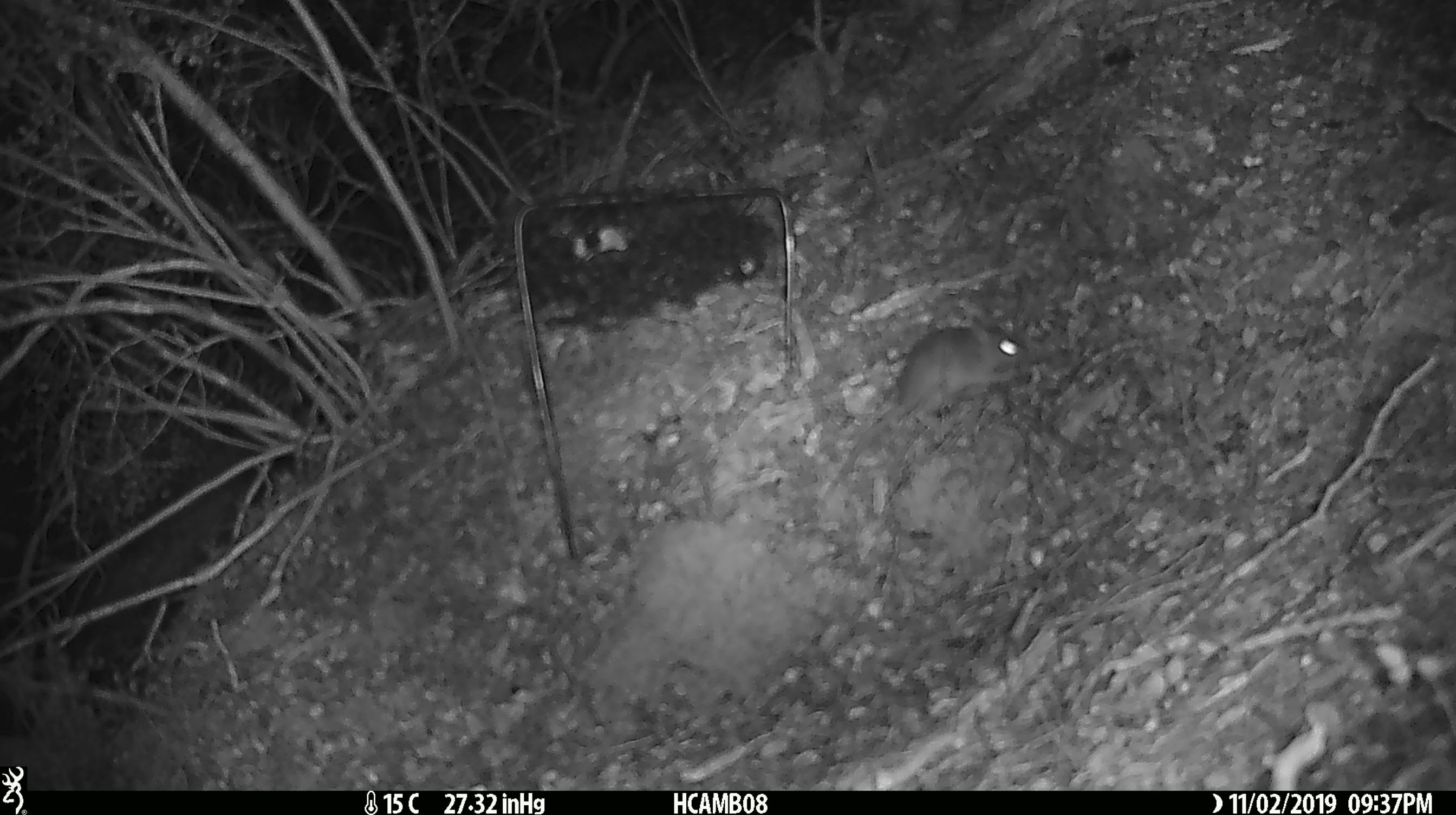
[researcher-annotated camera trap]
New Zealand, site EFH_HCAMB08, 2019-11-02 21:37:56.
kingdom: Animalia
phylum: Chordata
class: Mammalia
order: Rodentia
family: Muridae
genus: Mus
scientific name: Mus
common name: mouse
Mouse (Mus).